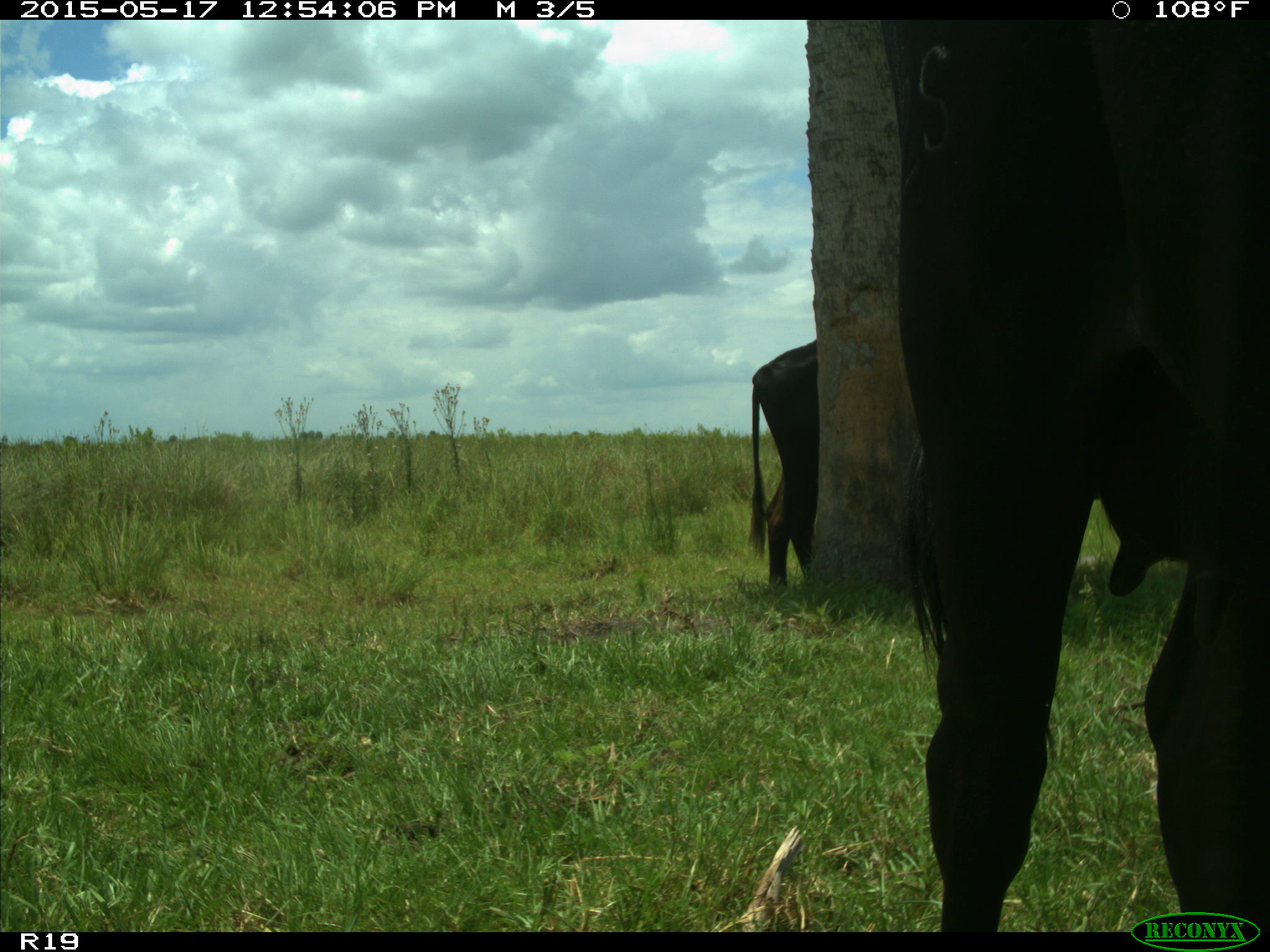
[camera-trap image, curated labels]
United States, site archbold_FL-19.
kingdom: Animalia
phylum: Chordata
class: Mammalia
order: Artiodactyla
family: Bovidae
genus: Bos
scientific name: Bos taurus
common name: domestic cow